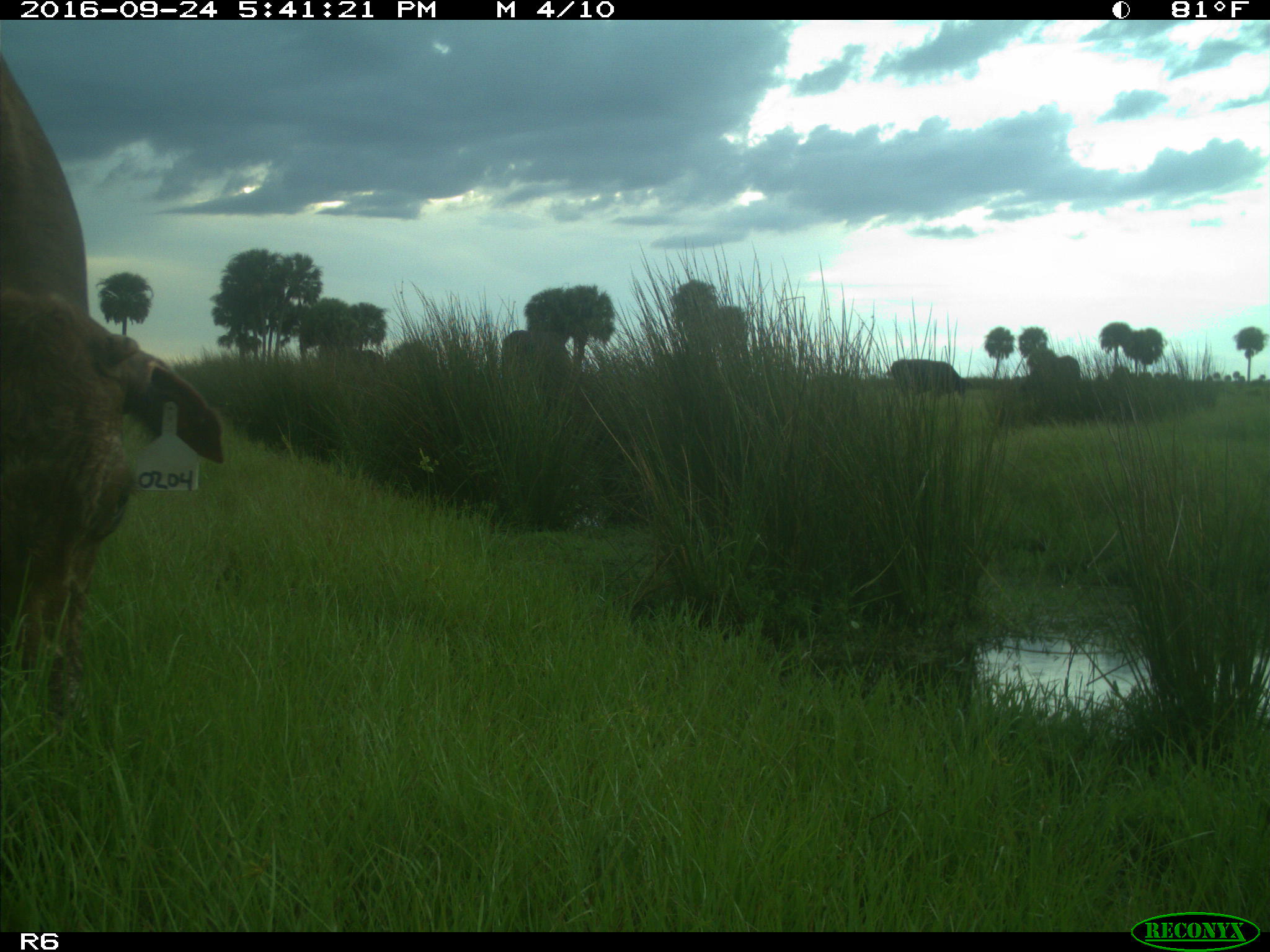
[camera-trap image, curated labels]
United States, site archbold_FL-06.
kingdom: Animalia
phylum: Chordata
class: Mammalia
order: Artiodactyla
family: Bovidae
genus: Bos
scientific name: Bos taurus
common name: domestic cow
Bos taurus (domestic cow).